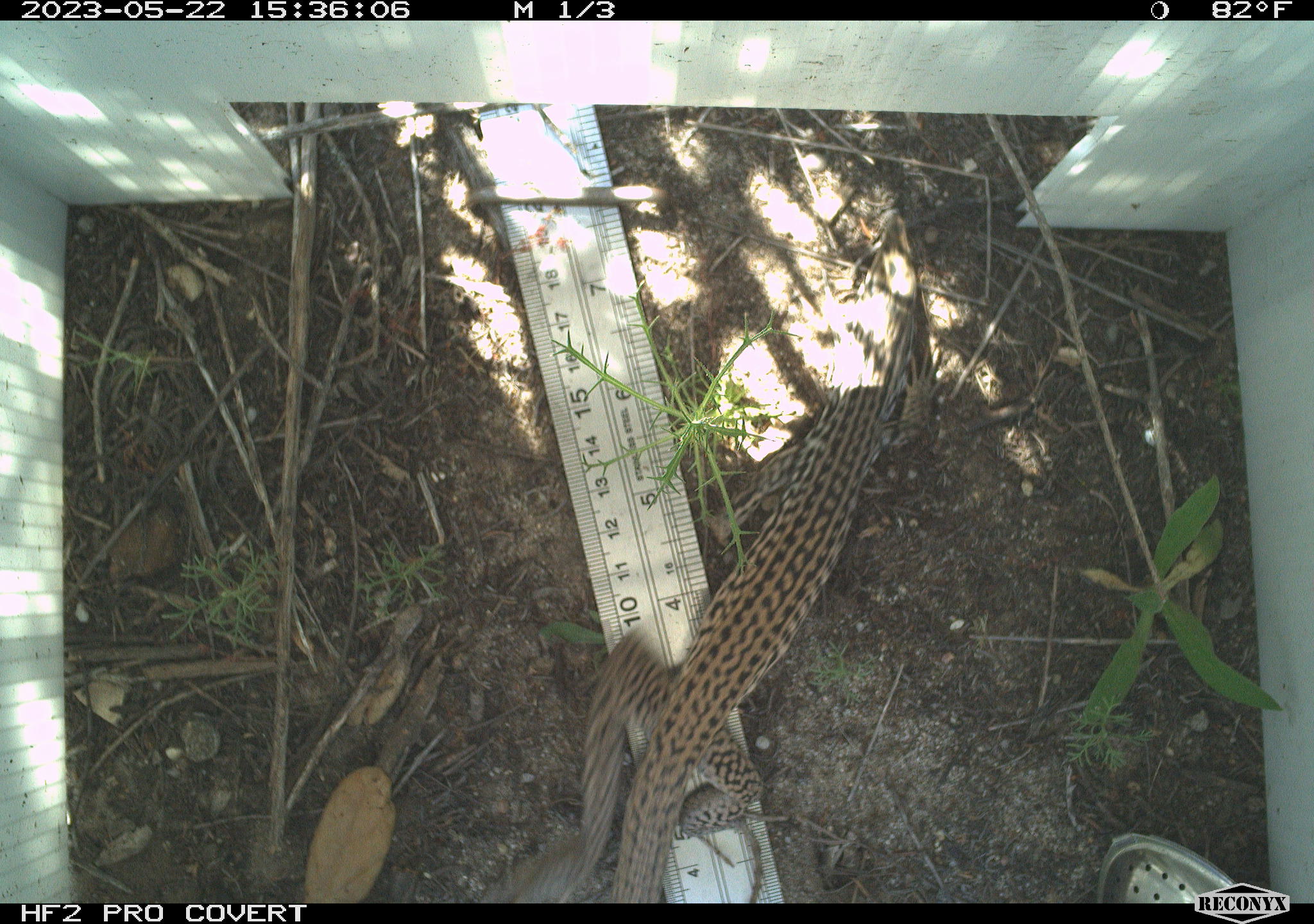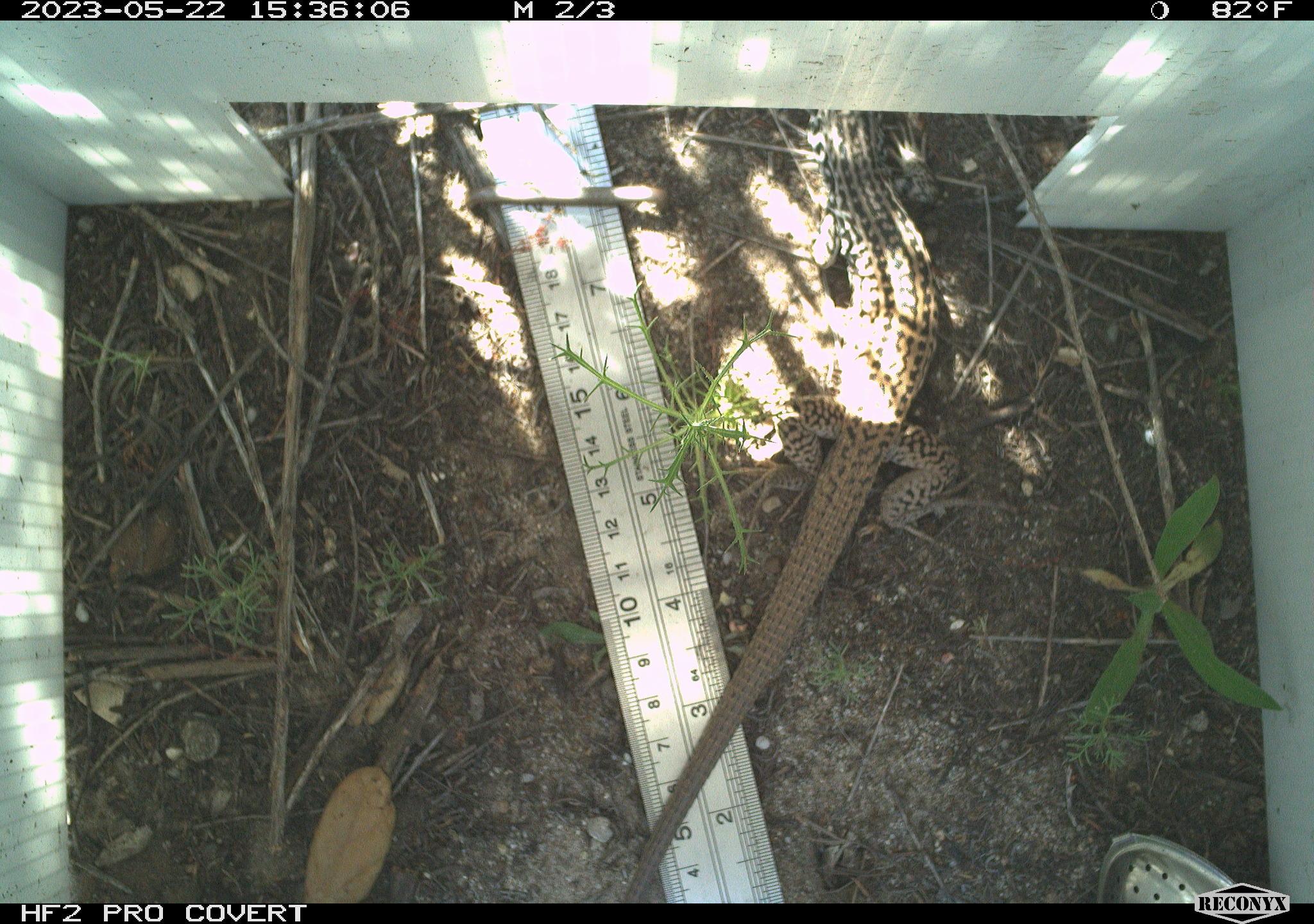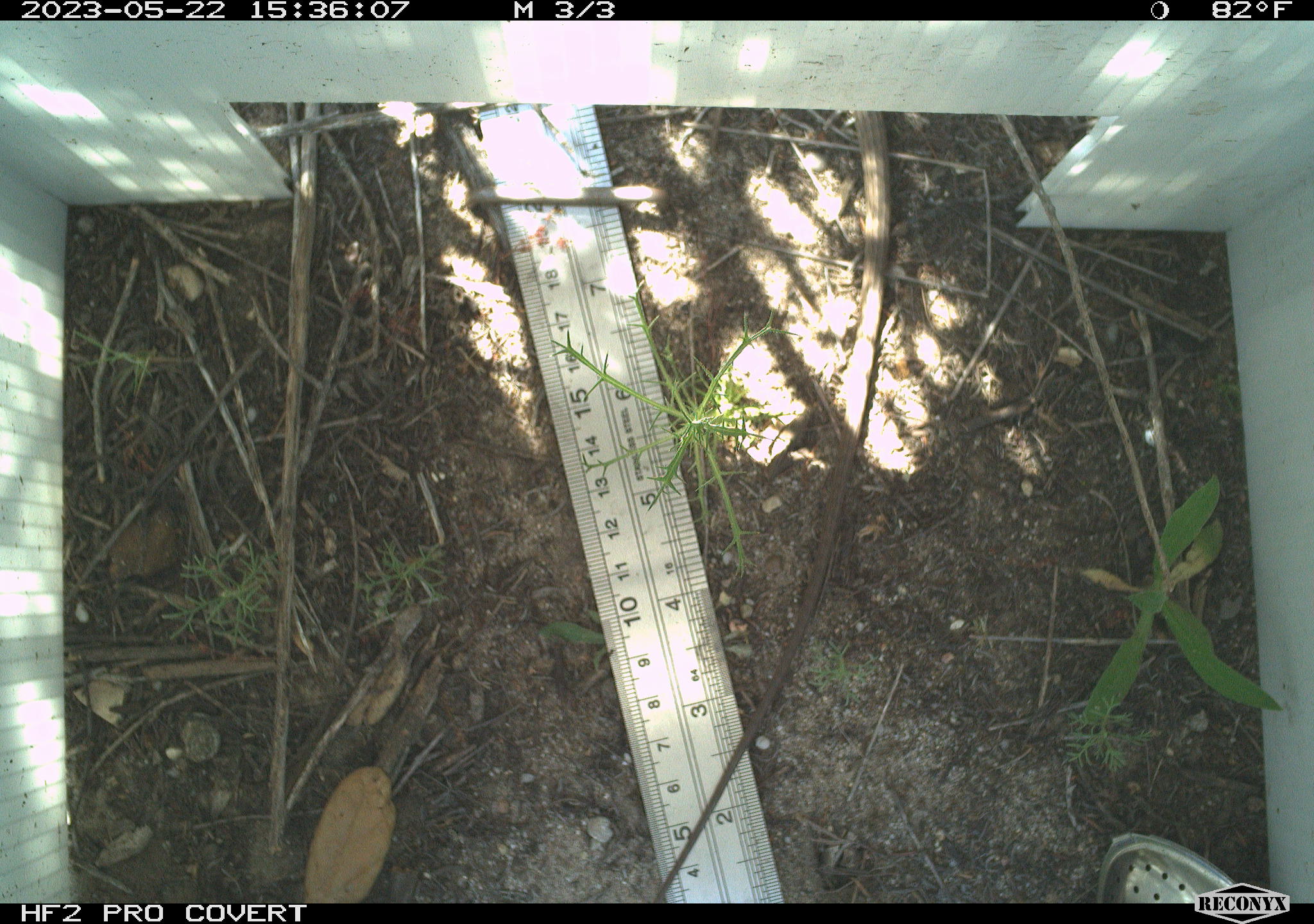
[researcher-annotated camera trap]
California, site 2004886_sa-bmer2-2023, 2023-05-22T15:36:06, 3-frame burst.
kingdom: Animalia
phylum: Chordata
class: Reptilia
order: Squamata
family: Teiidae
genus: Aspidoscelis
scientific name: Aspidoscelis tigris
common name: western whiptail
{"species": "western whiptail (Aspidoscelis tigris)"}